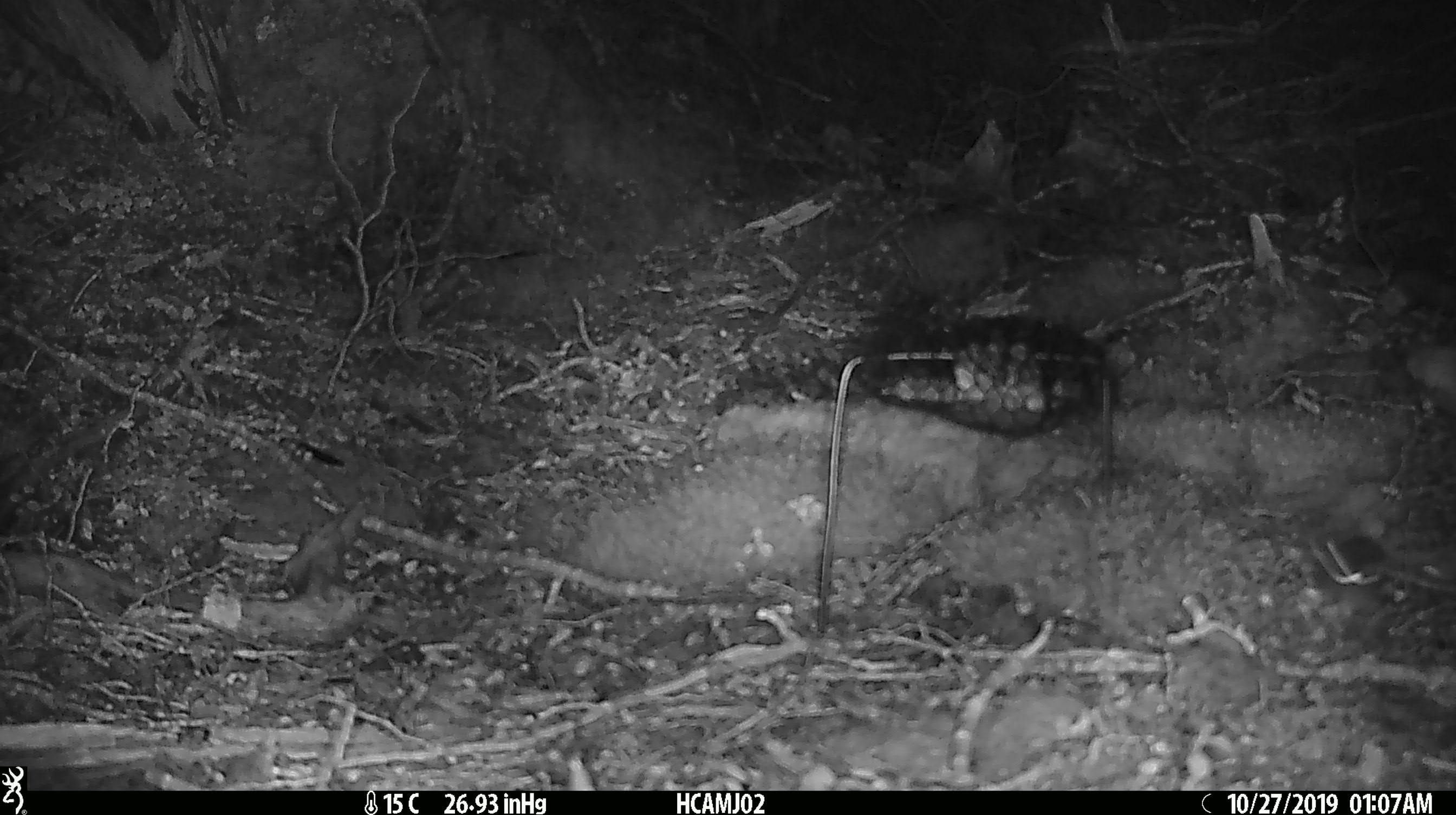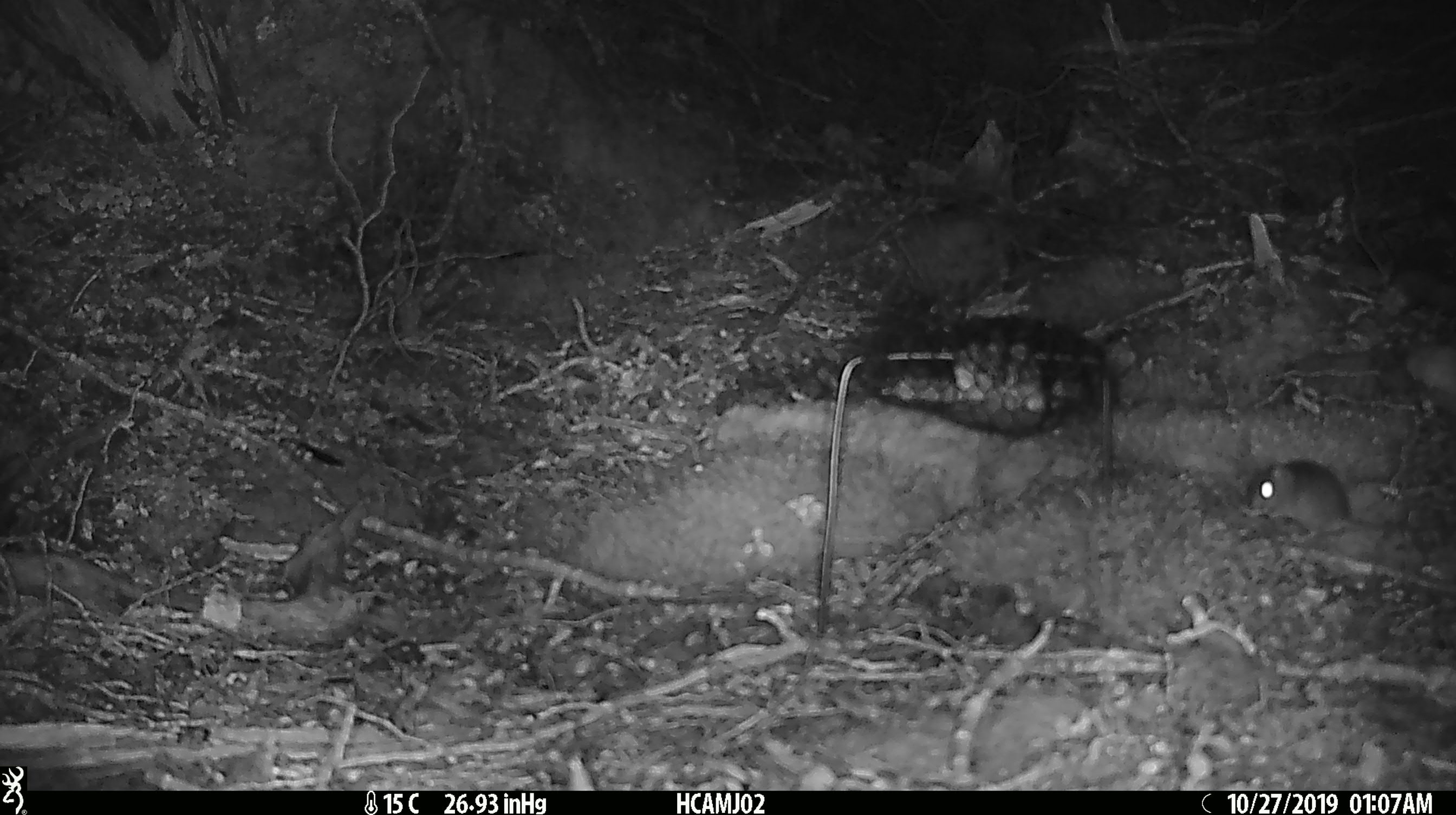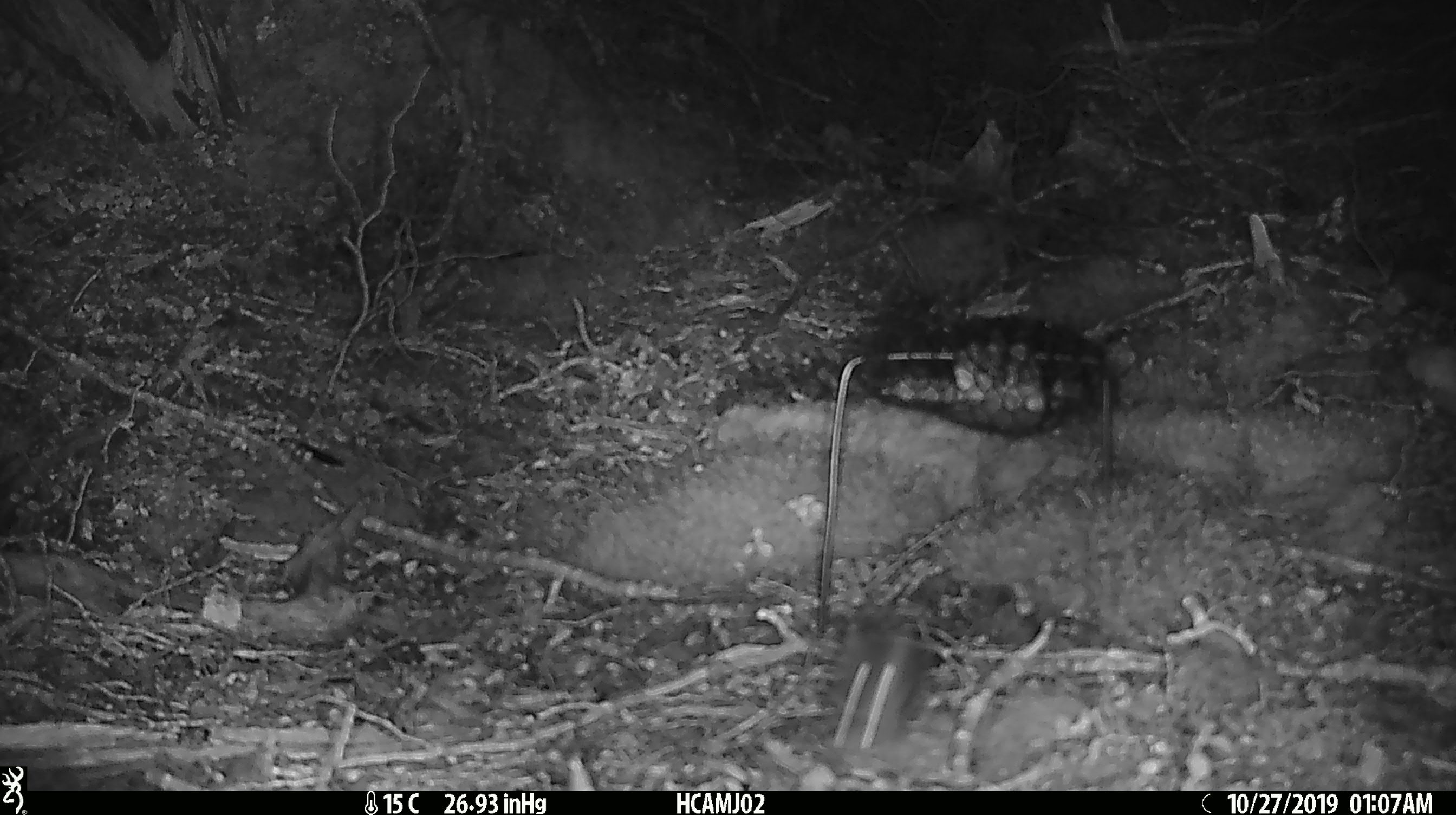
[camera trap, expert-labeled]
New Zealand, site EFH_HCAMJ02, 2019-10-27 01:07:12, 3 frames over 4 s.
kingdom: Animalia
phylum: Chordata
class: Mammalia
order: Rodentia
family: Muridae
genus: Mus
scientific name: Mus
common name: mouse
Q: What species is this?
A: Mouse (Mus).